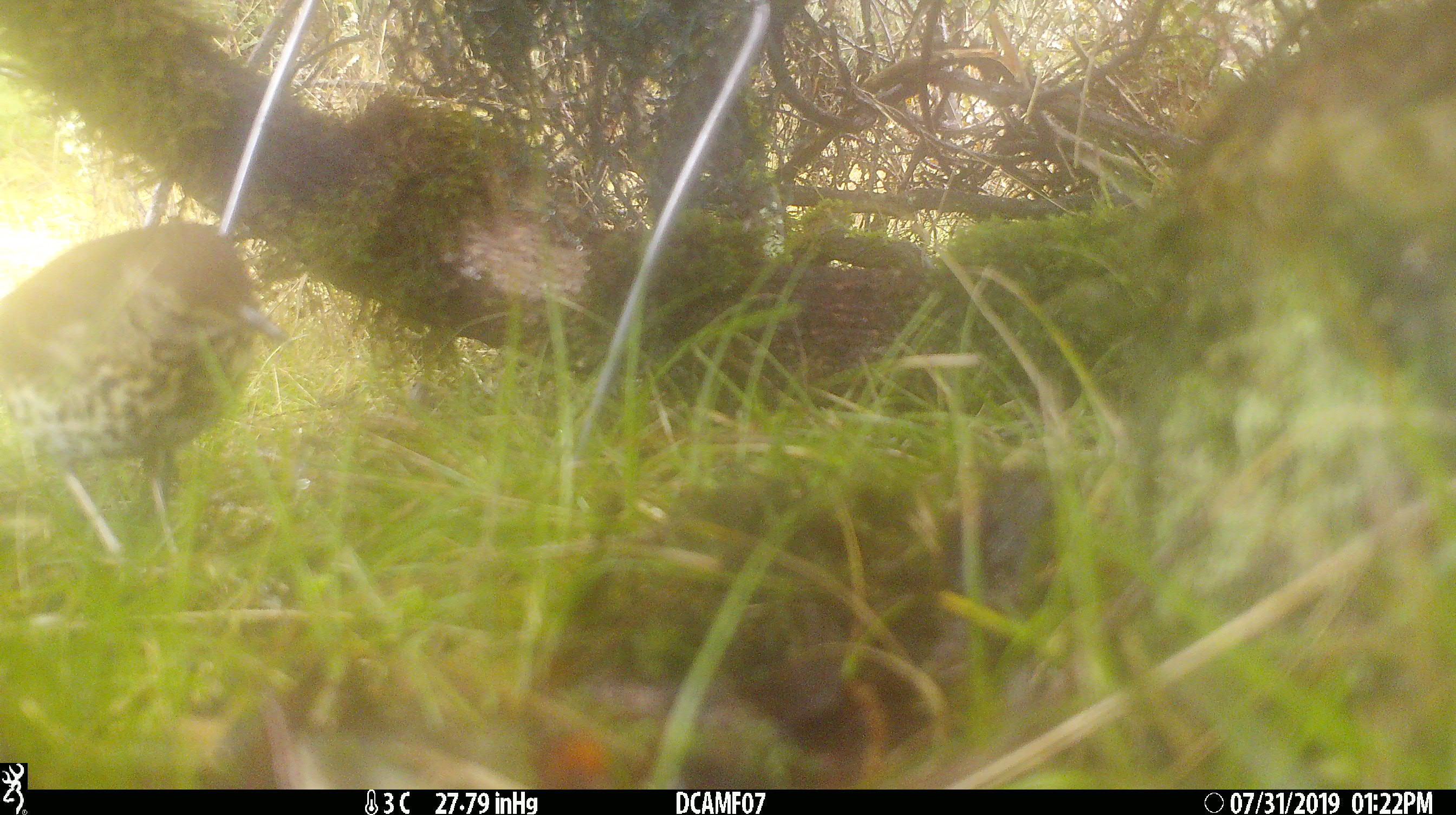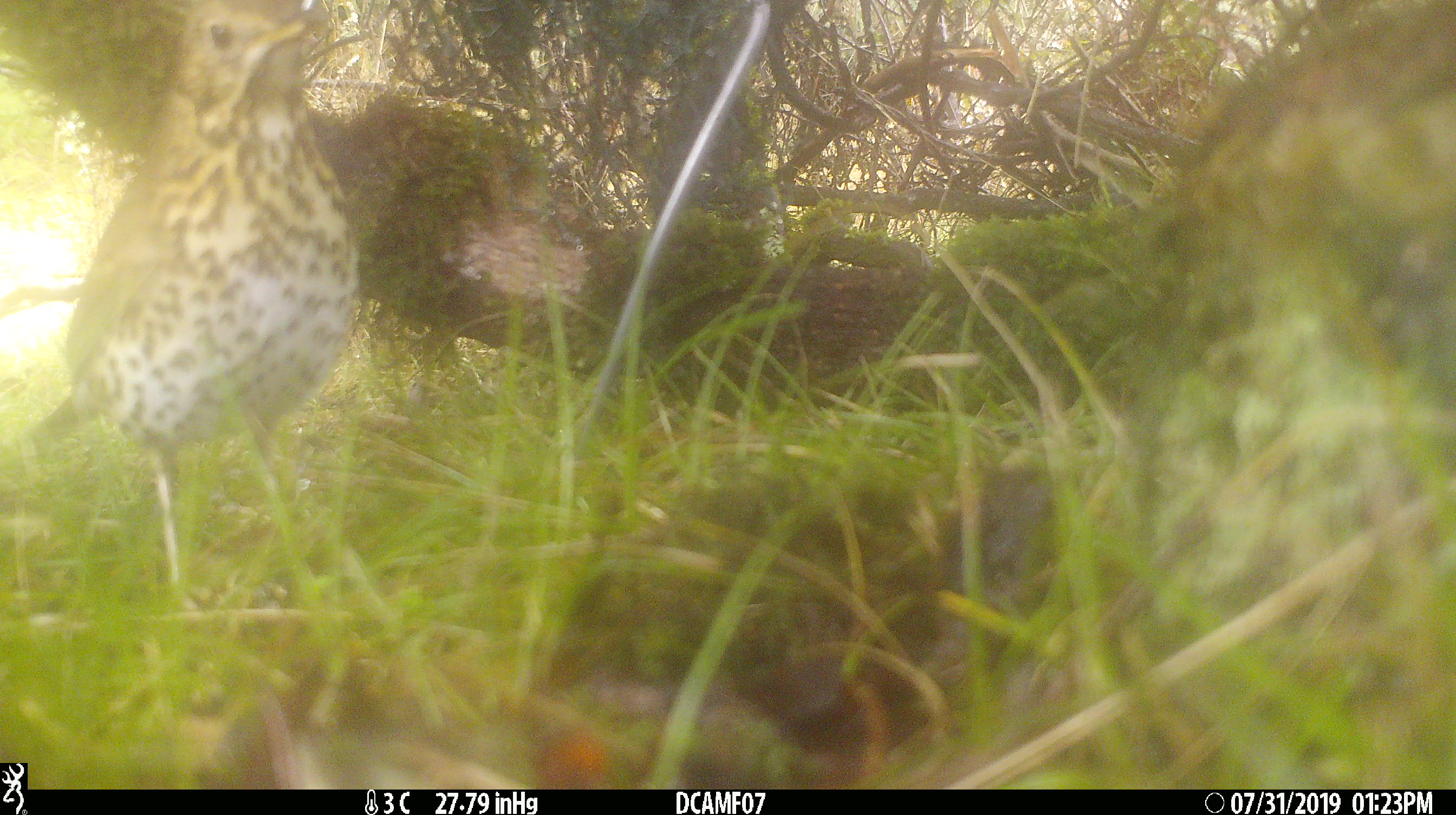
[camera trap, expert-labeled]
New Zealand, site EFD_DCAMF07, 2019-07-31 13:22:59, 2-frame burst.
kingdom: Animalia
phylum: Chordata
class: Aves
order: Passeriformes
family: Turdidae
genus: Turdus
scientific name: Turdus philomelos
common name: song thrush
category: thrush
Thrush (song thrush) (Turdus philomelos).